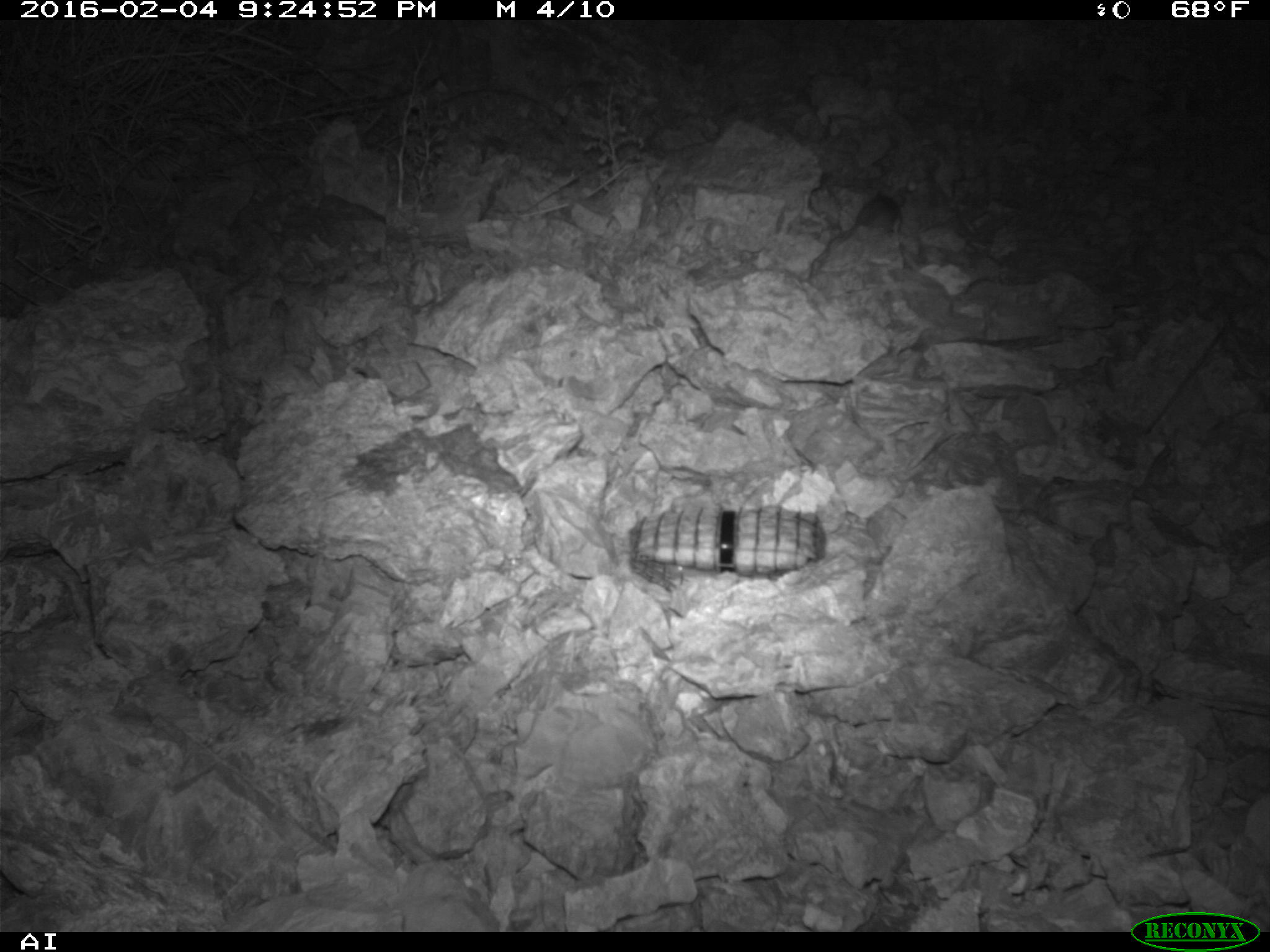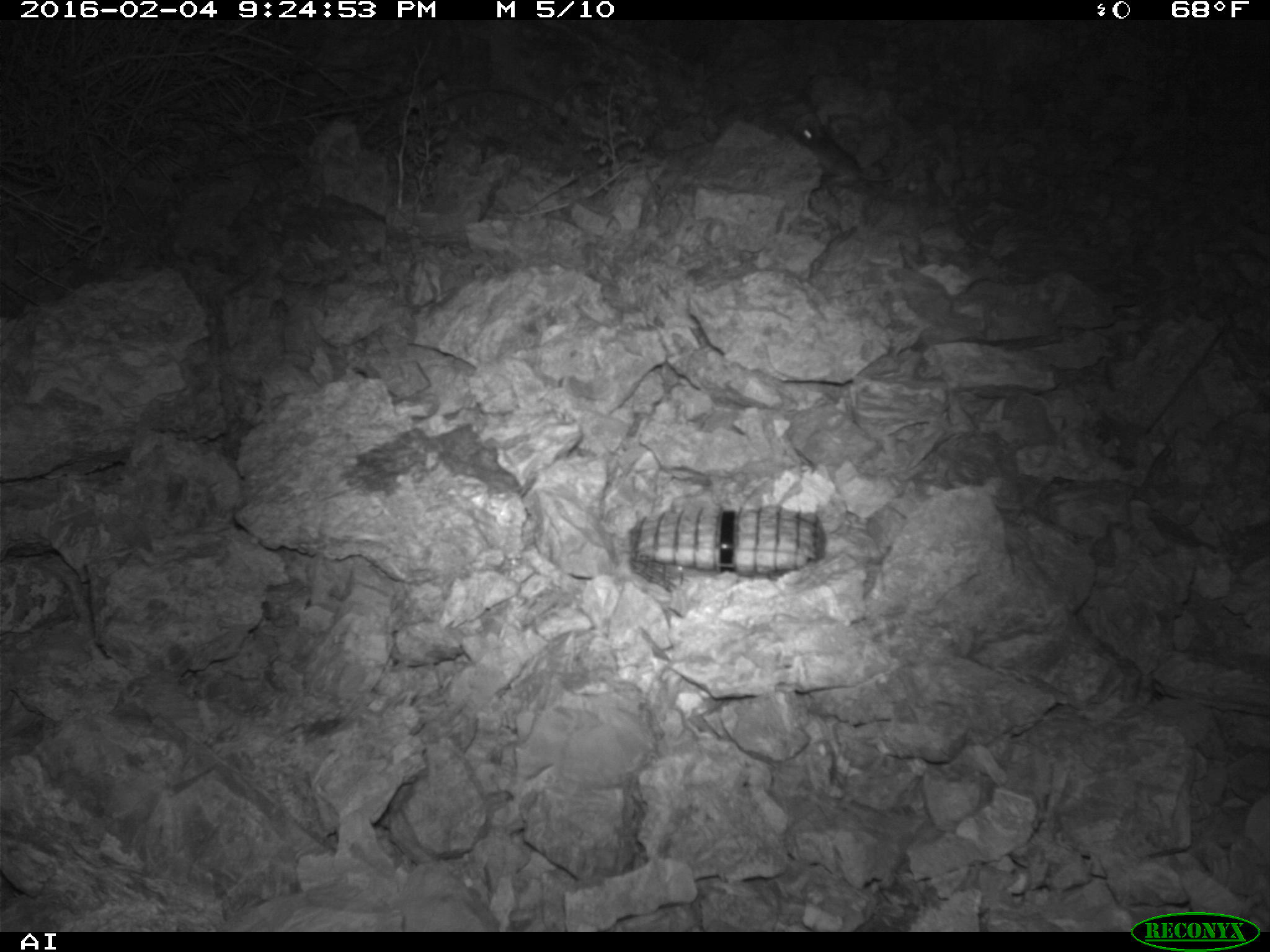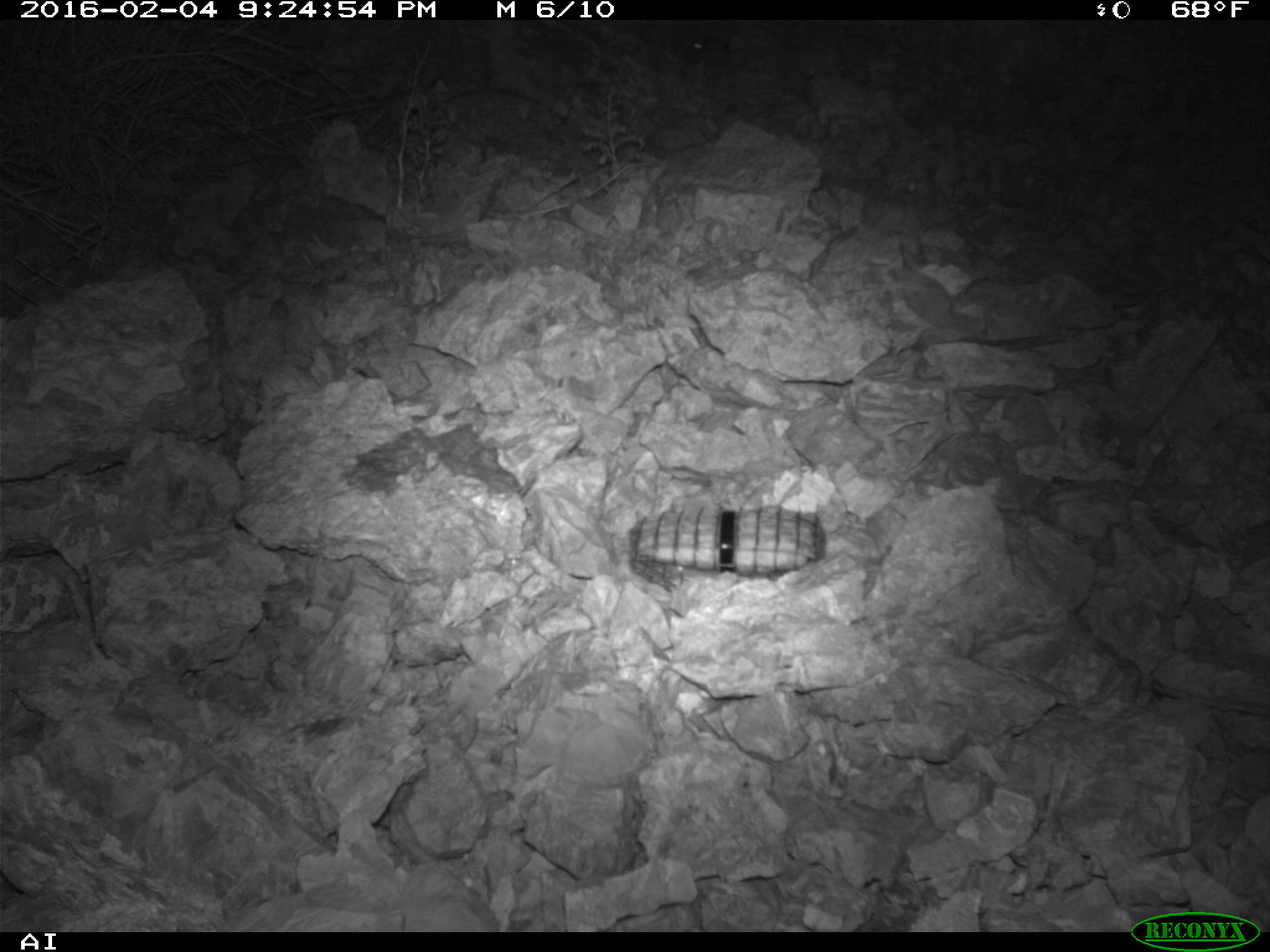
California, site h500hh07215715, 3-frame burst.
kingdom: Animalia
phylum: Chordata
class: Mammalia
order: Rodentia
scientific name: Rodentia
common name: rodent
Rodent (Rodentia).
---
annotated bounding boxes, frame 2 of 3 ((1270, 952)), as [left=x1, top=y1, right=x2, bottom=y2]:
rodent: [left=789, top=119, right=905, bottom=184]